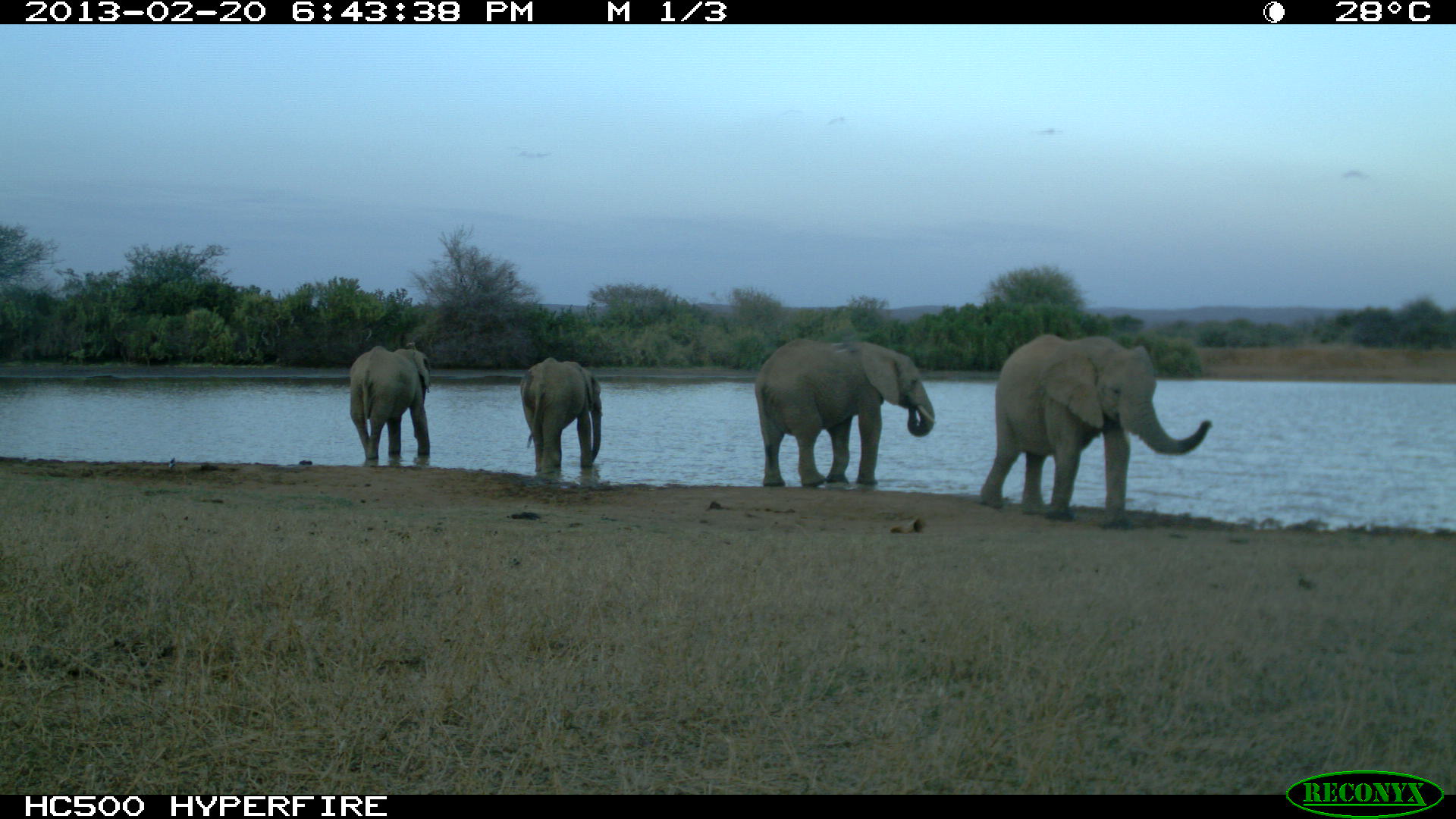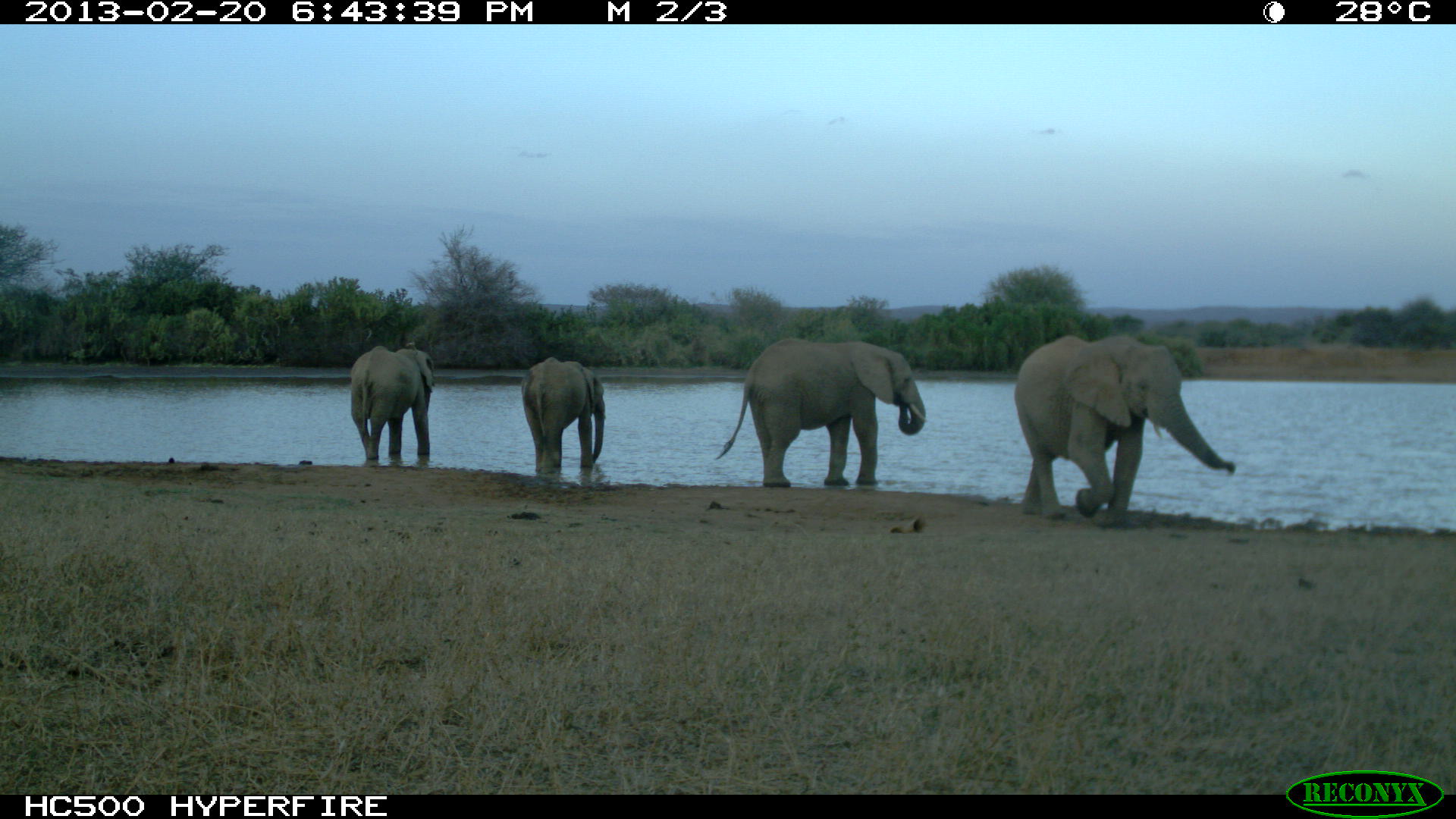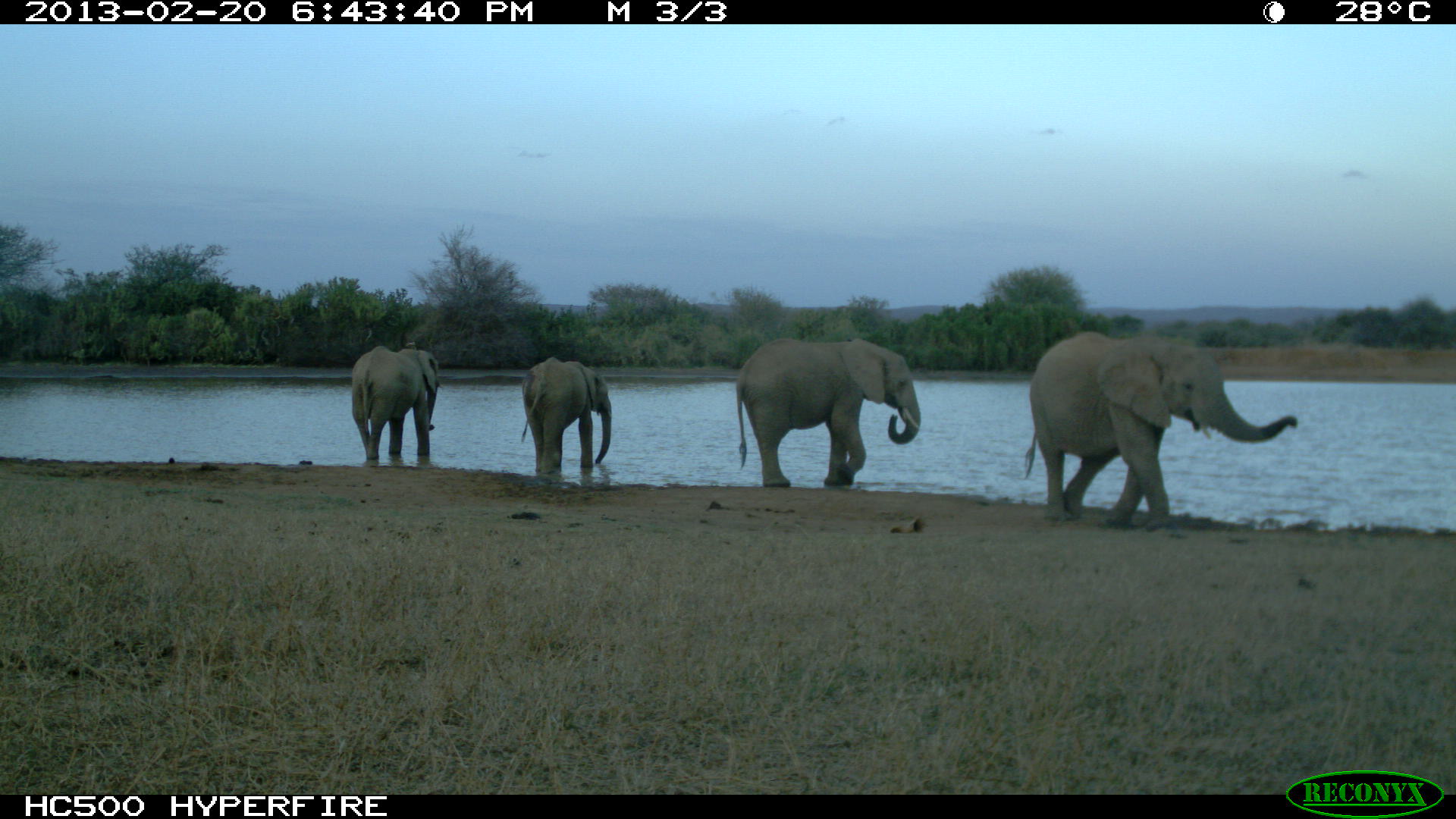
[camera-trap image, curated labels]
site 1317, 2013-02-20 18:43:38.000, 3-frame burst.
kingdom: Animalia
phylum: Chordata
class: Mammalia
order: Proboscidea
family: Elephantidae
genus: Loxodonta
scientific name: Loxodonta africana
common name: african bush elephant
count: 4